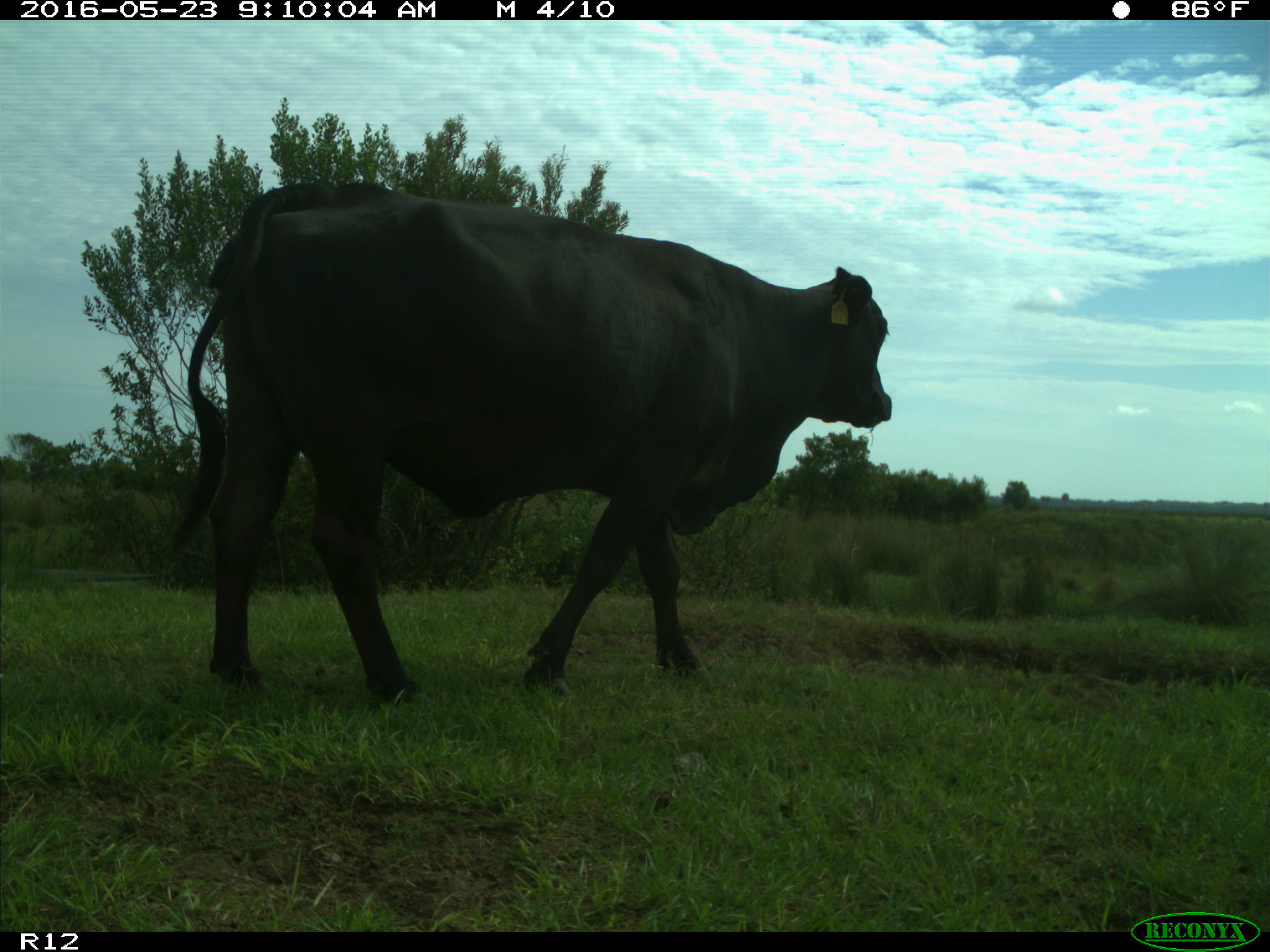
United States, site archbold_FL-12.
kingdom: Animalia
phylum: Chordata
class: Mammalia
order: Artiodactyla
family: Bovidae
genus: Bos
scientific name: Bos taurus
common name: domestic cow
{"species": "Bos taurus (domestic cow)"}